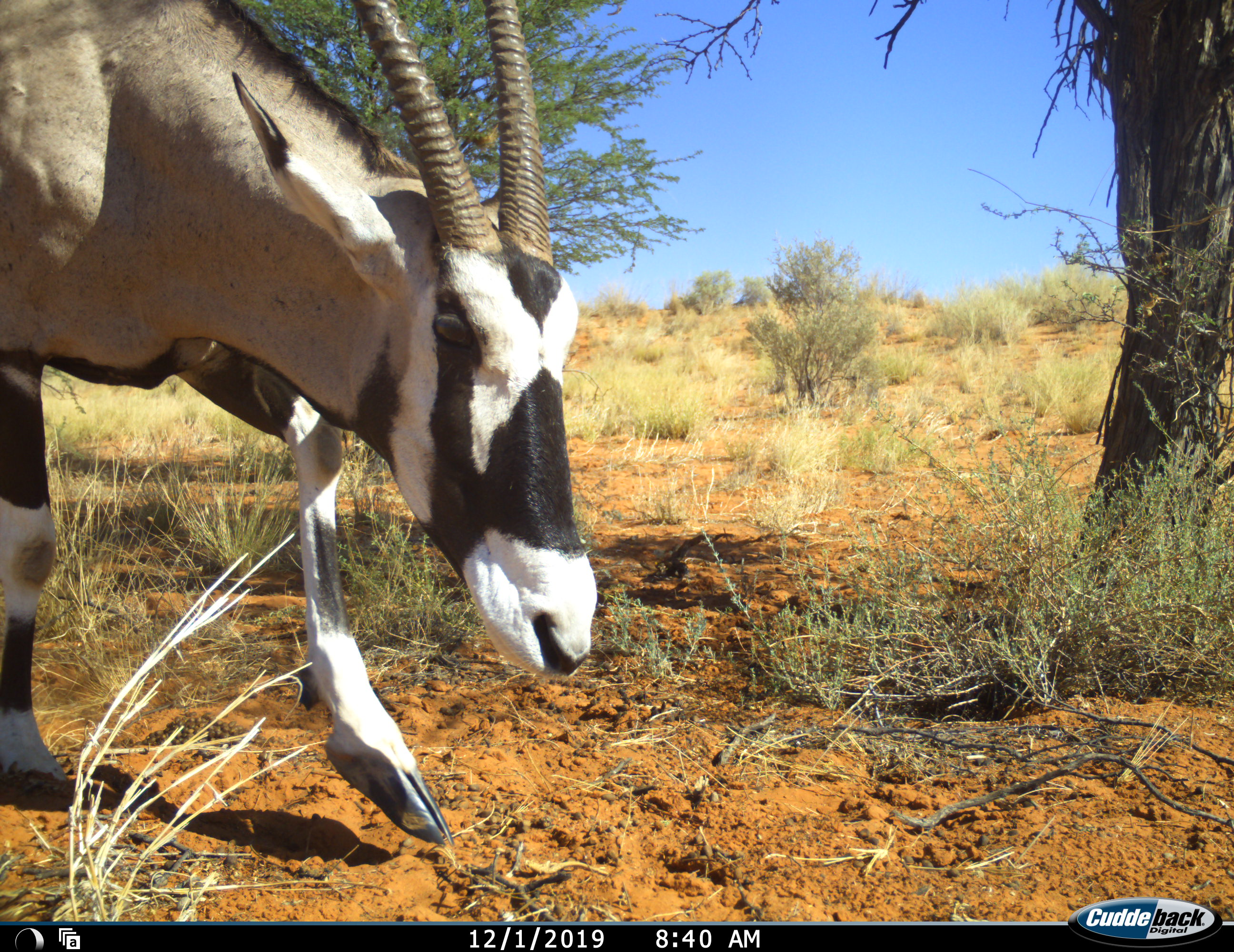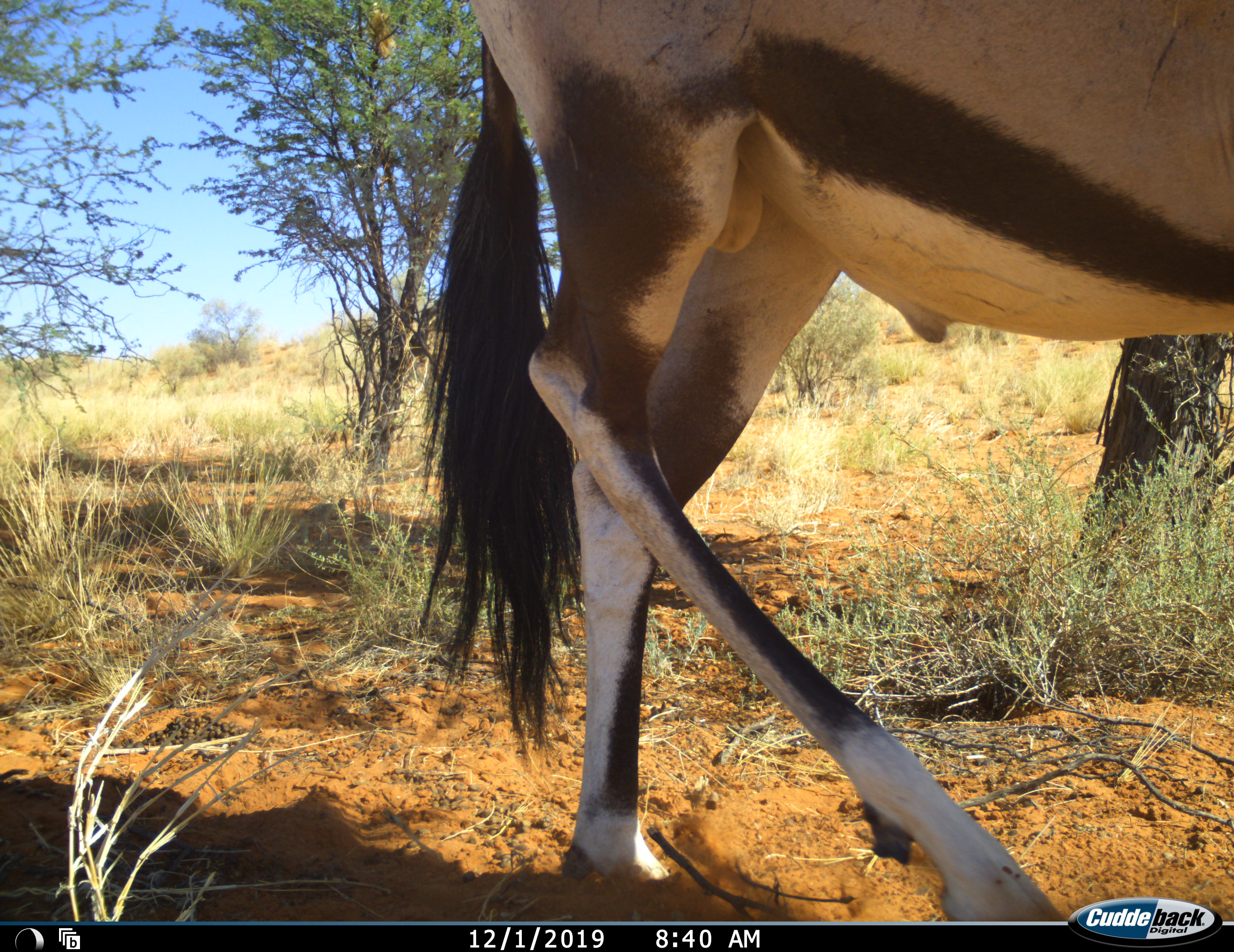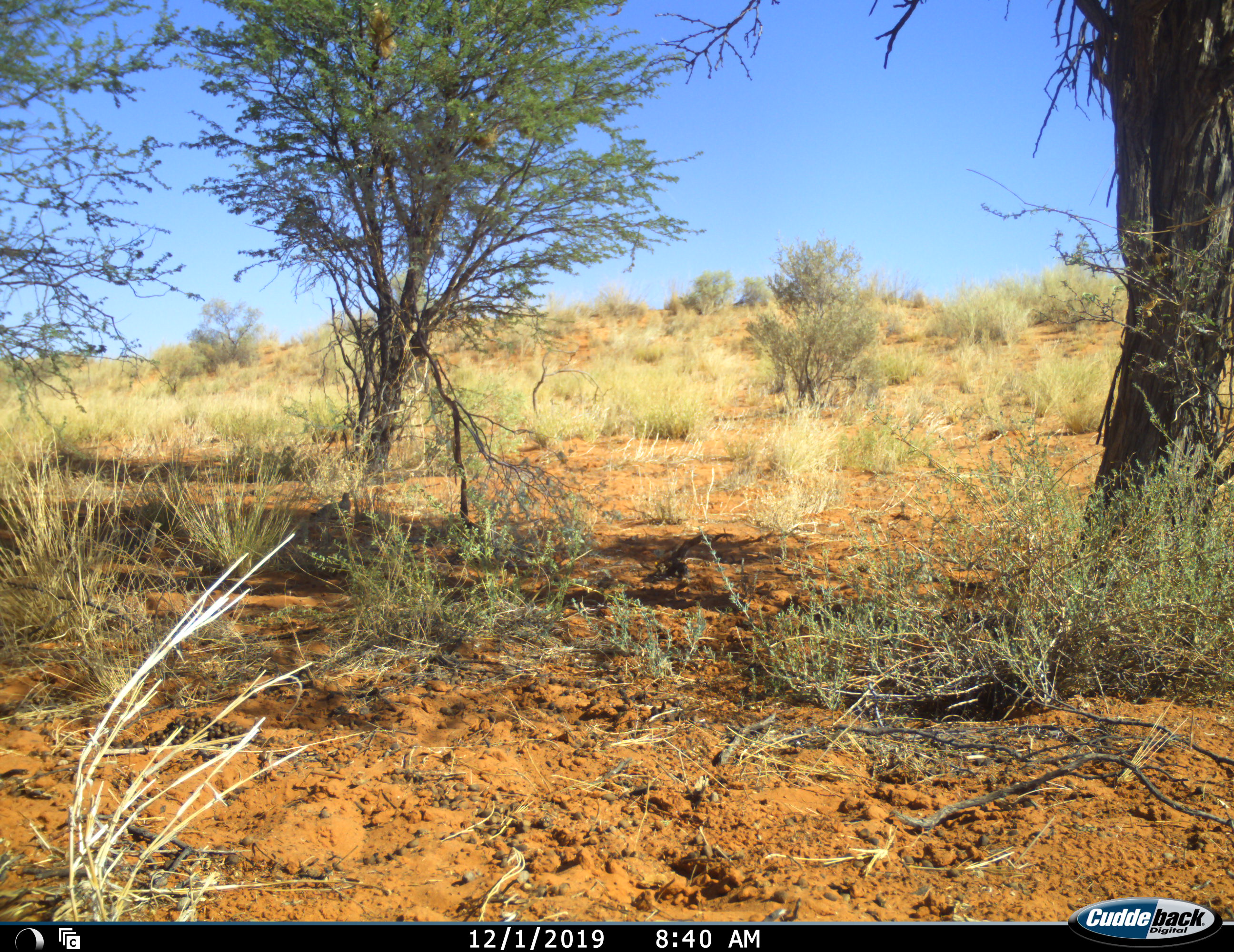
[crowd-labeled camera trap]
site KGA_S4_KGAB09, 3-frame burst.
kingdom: Animalia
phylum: Chordata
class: Mammalia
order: Artiodactyla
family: Bovidae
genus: Oryx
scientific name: Oryx gazella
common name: gemsbok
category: oryx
Oryx (gemsbok) (Oryx gazella), count 1. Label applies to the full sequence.